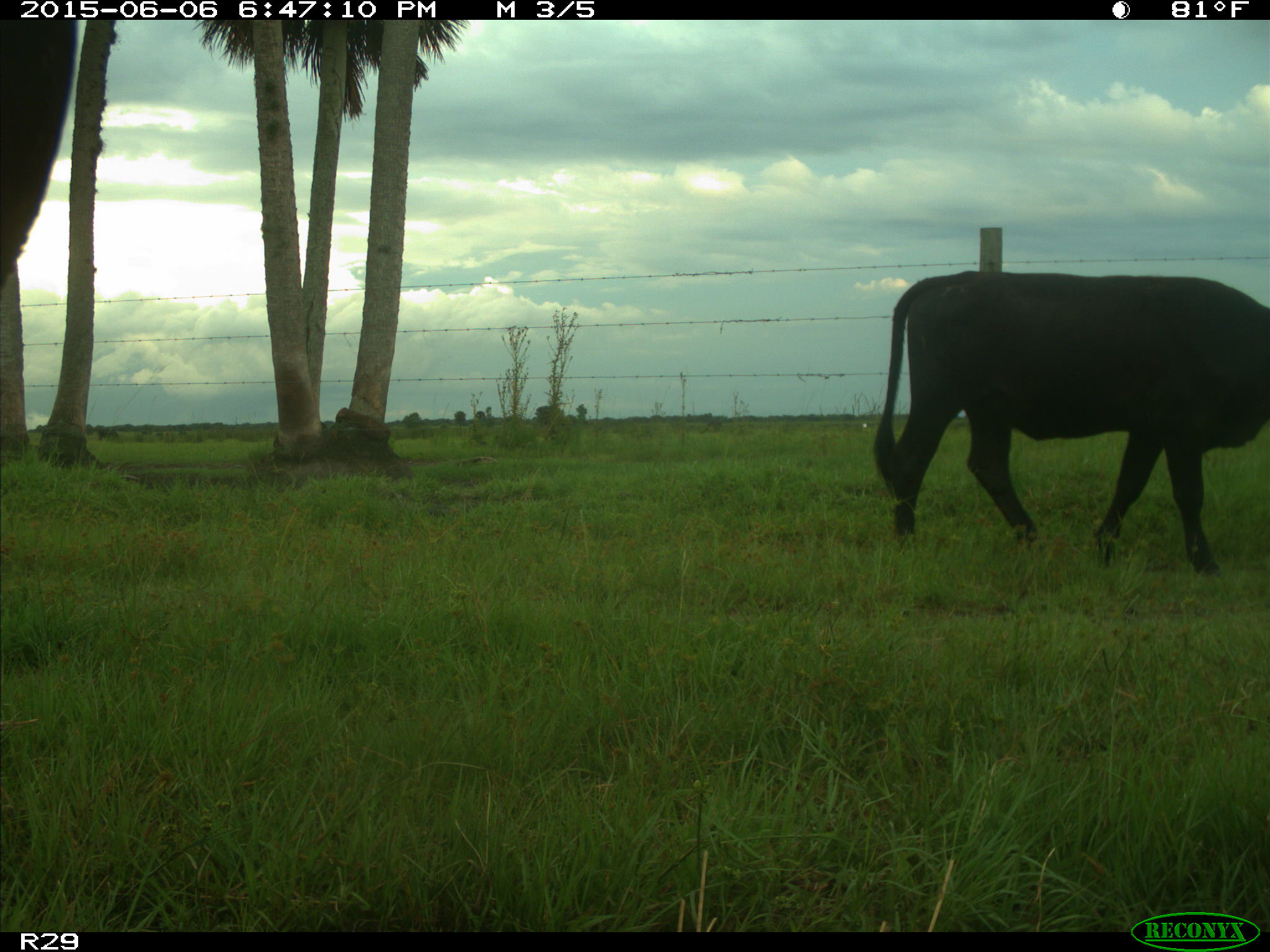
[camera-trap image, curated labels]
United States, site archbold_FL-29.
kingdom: Animalia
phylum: Chordata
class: Mammalia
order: Artiodactyla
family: Bovidae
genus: Bos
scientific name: Bos taurus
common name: domestic cow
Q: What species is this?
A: Bos taurus (domestic cow).